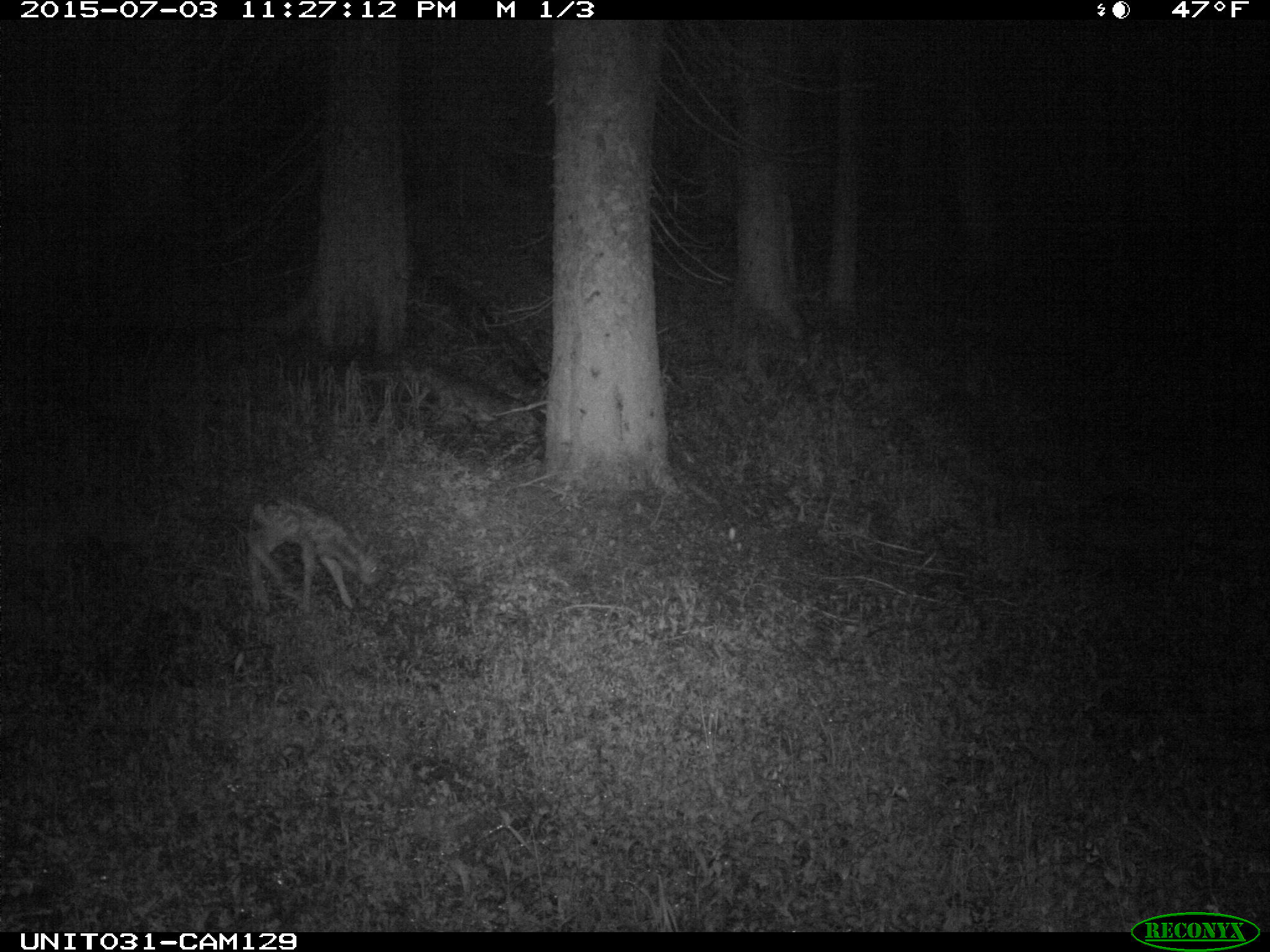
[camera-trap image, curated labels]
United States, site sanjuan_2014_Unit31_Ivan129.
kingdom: Animalia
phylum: Chordata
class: Mammalia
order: Artiodactyla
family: Cervidae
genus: Odocoileus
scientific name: Odocoileus hemionus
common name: mule deer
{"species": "Odocoileus hemionus (mule deer)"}